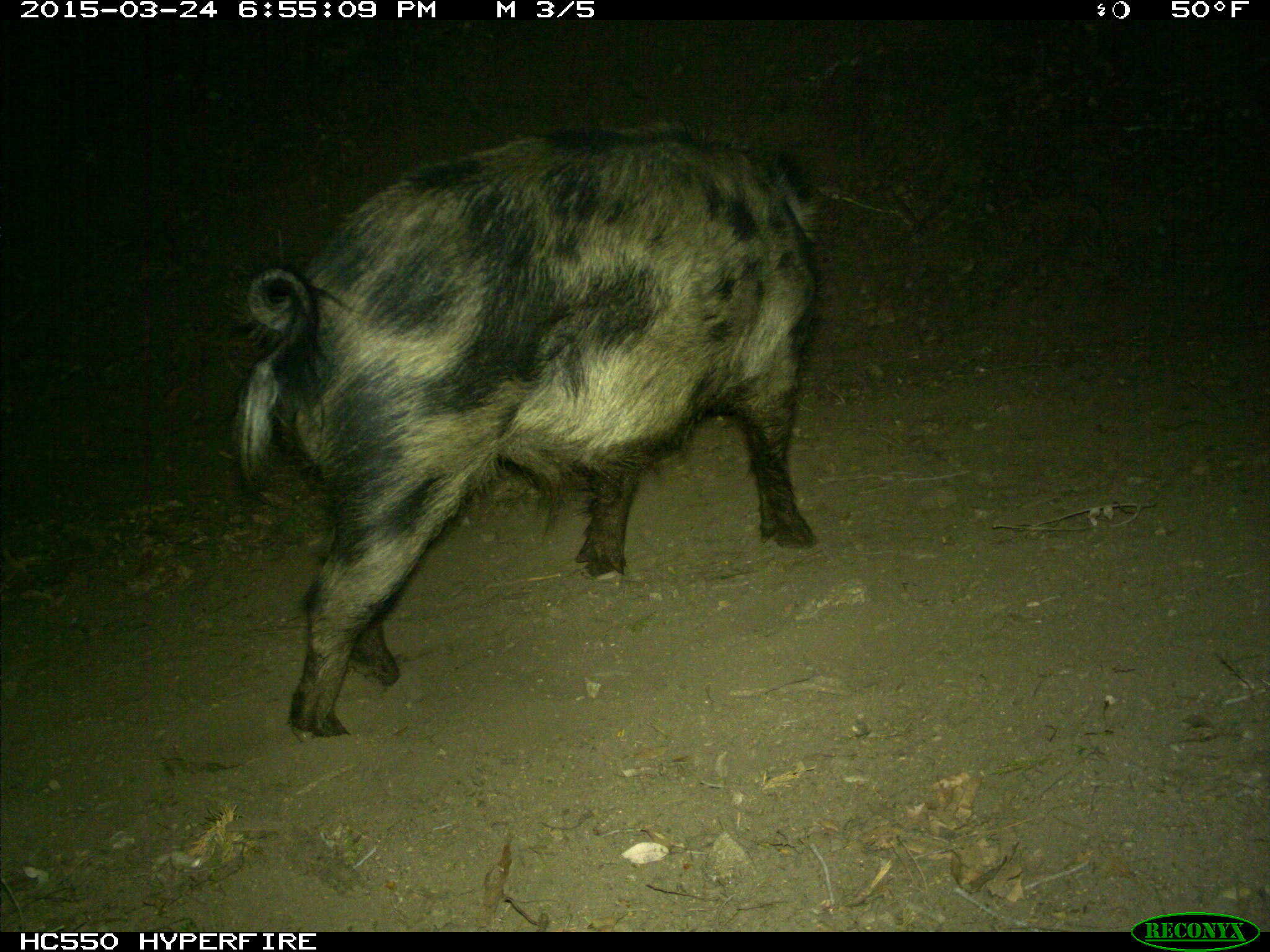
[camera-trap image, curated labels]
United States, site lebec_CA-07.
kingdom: Animalia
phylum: Chordata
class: Mammalia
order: Artiodactyla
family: Suidae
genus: Sus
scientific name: Sus scrofa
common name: wild boar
Sus scrofa (wild boar).